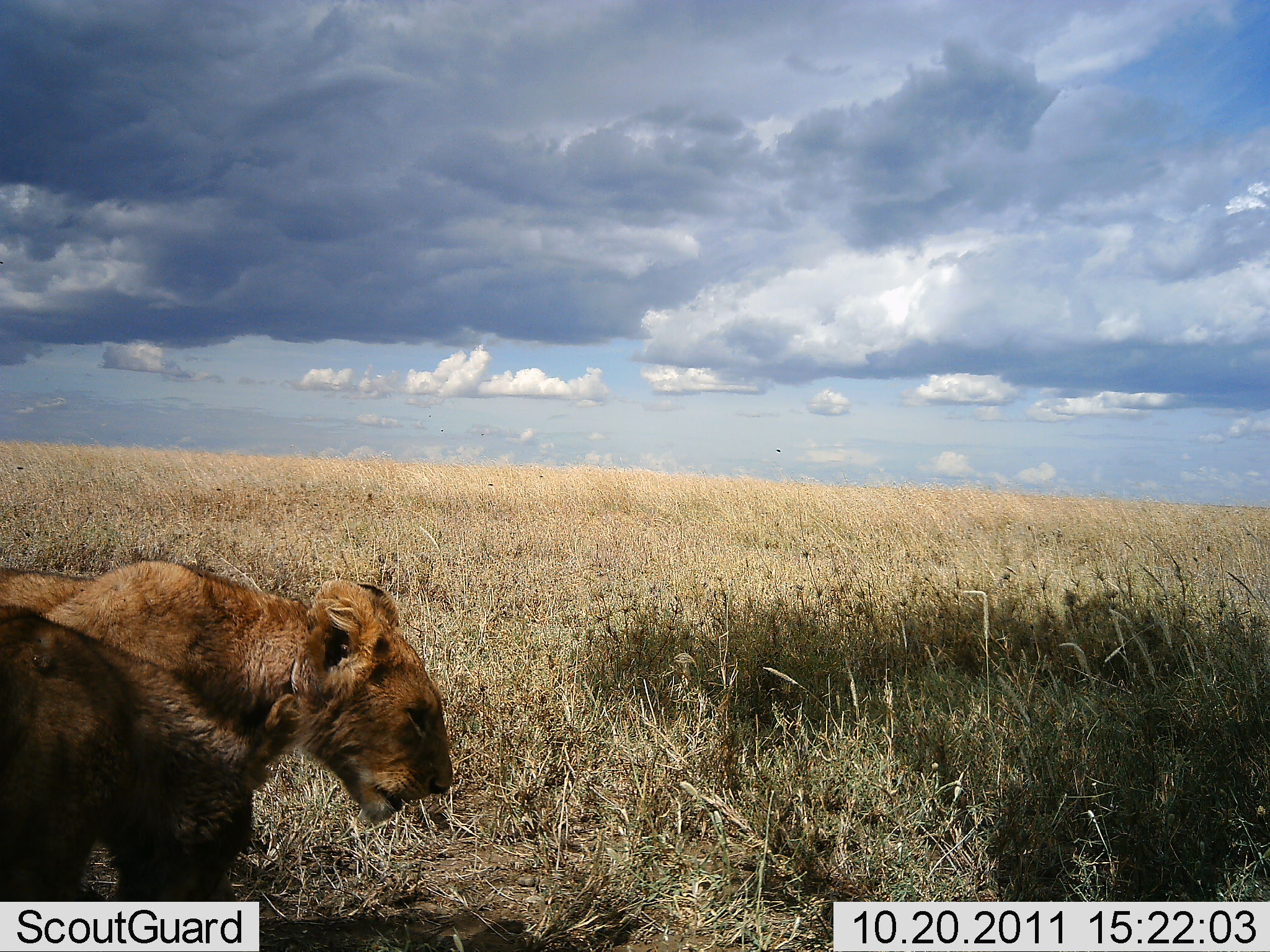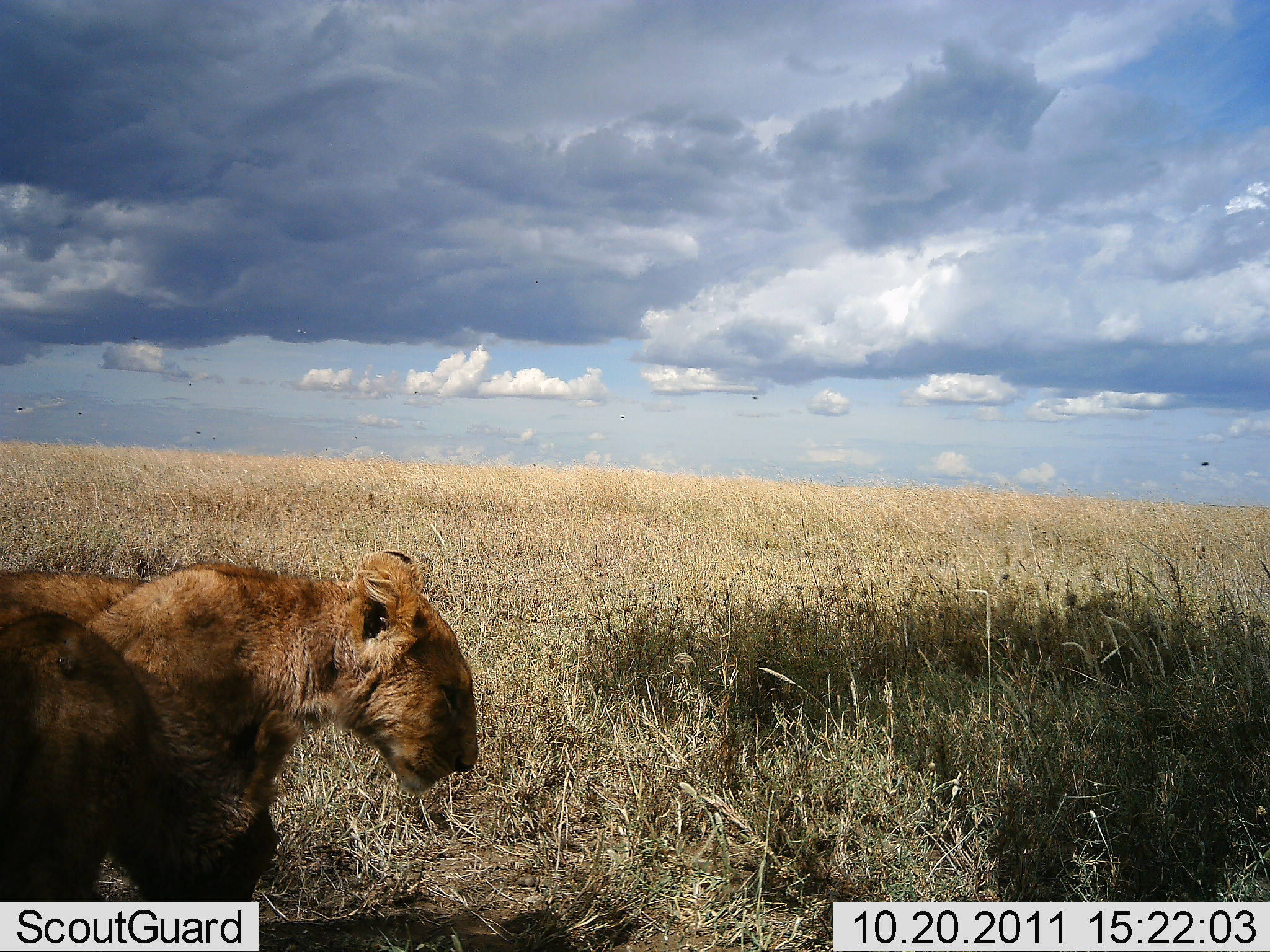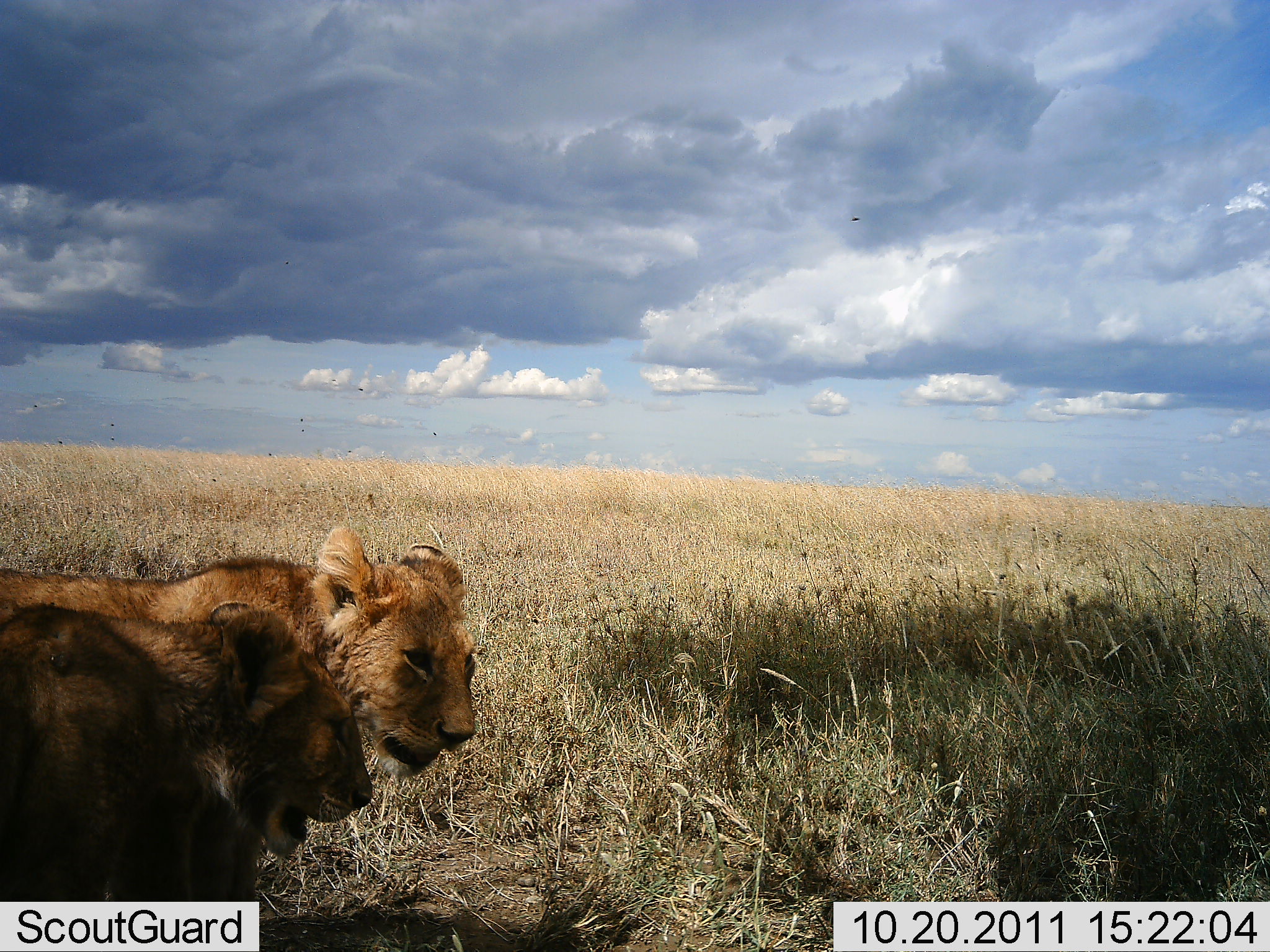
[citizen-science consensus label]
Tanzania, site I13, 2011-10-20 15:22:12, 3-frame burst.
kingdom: Animalia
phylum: Chordata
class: Mammalia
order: Carnivora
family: Felidae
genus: Panthera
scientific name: Panthera leo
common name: lion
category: lionfemale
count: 2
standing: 73%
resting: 9%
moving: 18%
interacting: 36%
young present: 18%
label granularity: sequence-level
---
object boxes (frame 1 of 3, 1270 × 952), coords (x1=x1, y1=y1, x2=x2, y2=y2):
animal: (x1=0, y1=559, x2=455, y2=902); (x1=0, y1=603, x2=305, y2=952)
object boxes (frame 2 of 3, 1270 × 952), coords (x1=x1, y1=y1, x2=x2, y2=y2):
animal: (x1=0, y1=546, x2=481, y2=901); (x1=0, y1=602, x2=345, y2=951)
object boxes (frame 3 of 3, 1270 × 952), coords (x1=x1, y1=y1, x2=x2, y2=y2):
animal: (x1=0, y1=525, x2=482, y2=901); (x1=1, y1=599, x2=375, y2=951)